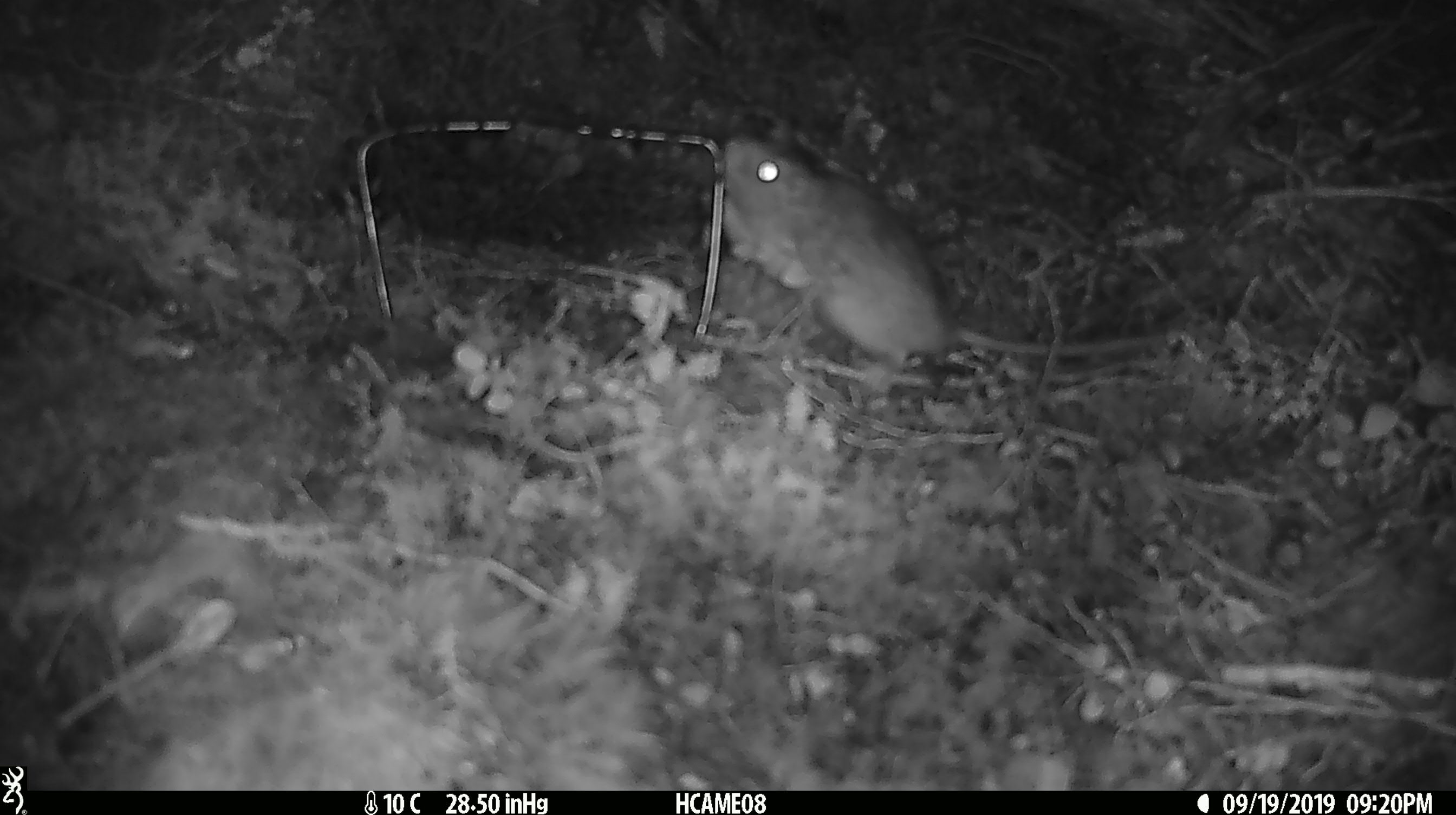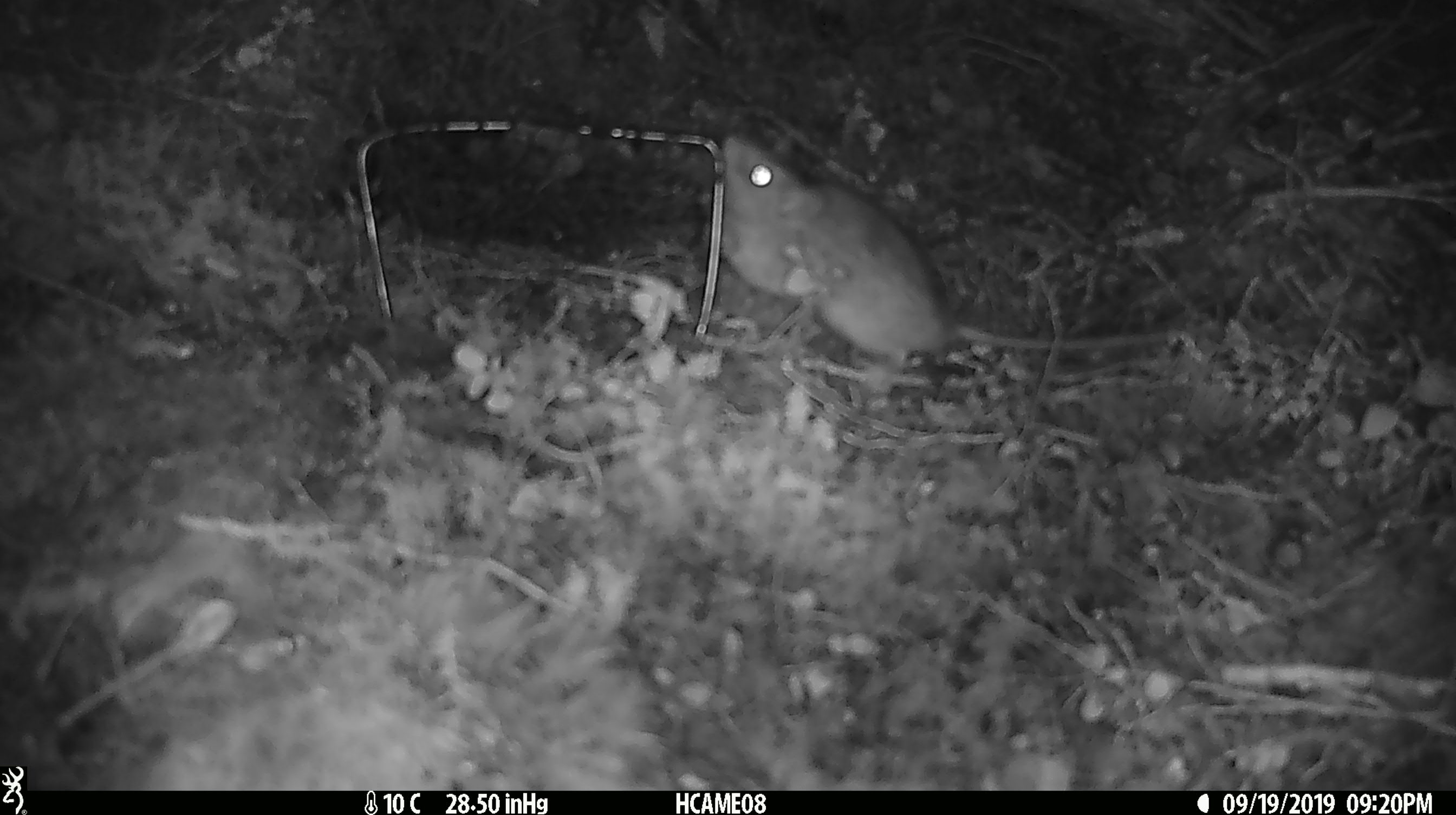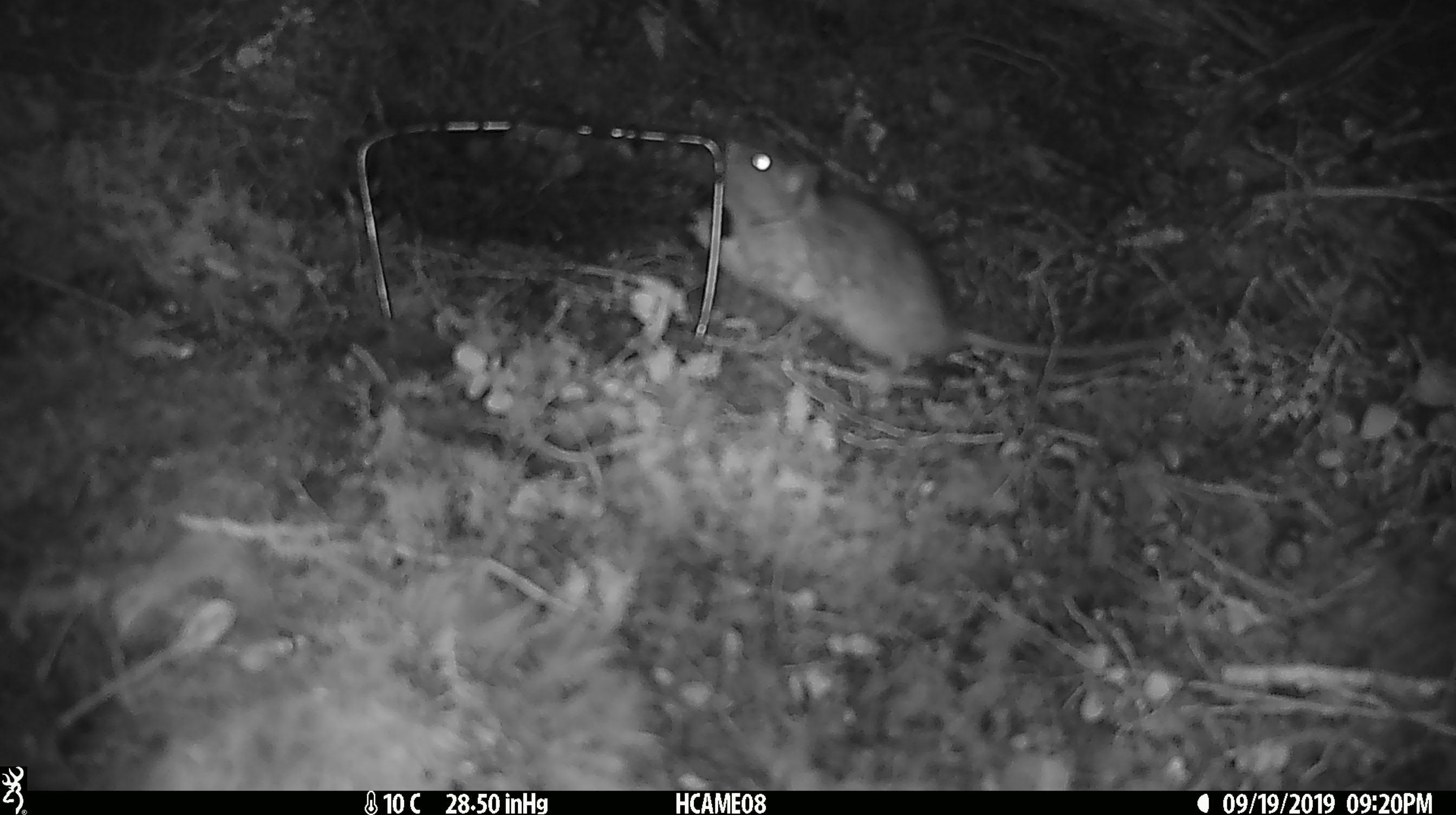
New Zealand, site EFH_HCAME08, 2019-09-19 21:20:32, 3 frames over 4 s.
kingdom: Animalia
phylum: Chordata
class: Mammalia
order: Rodentia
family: Muridae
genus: Rattus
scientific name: Rattus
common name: rat